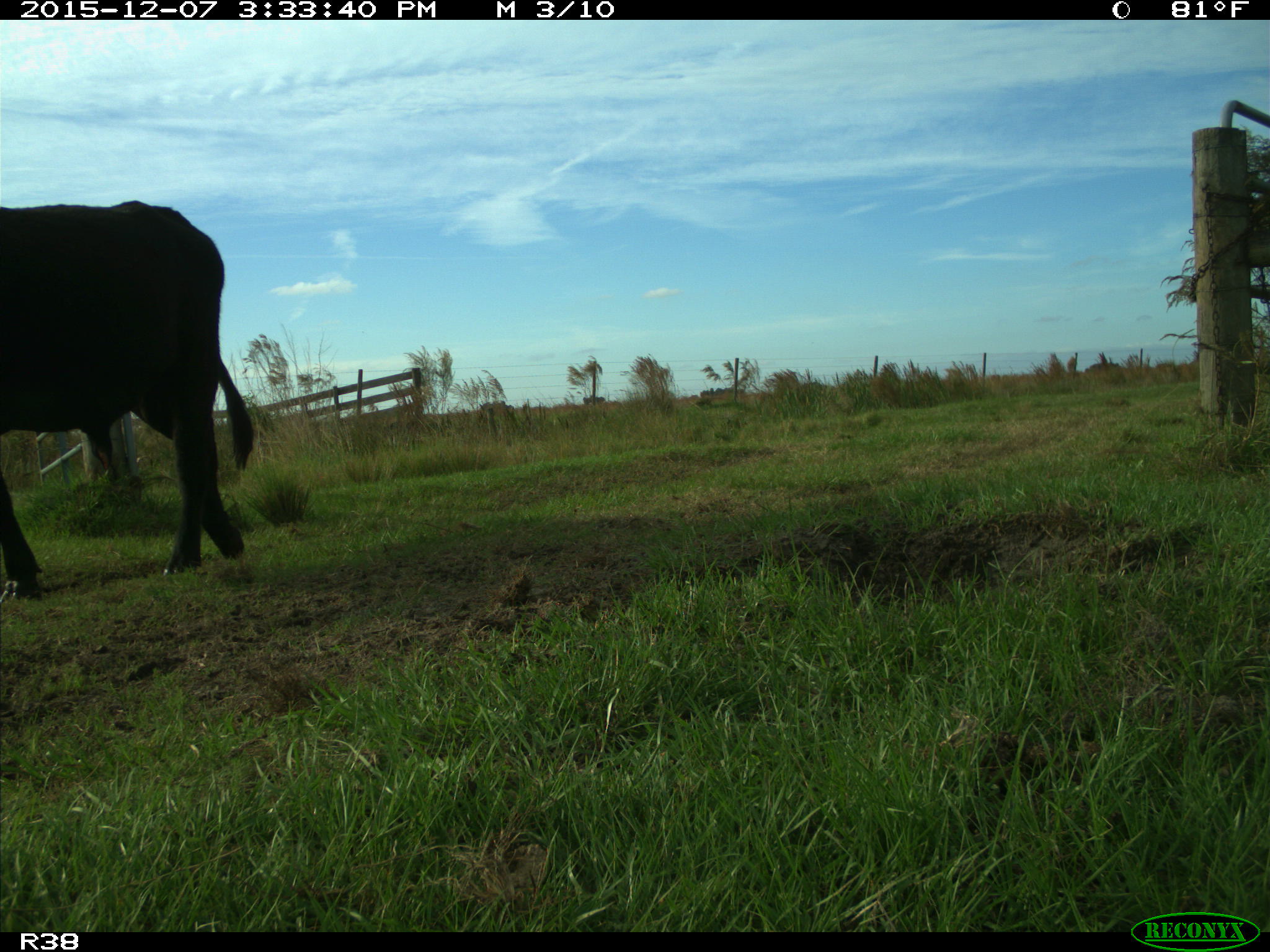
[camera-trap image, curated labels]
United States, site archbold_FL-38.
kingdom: Animalia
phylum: Chordata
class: Mammalia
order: Artiodactyla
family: Bovidae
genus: Bos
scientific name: Bos taurus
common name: domestic cow